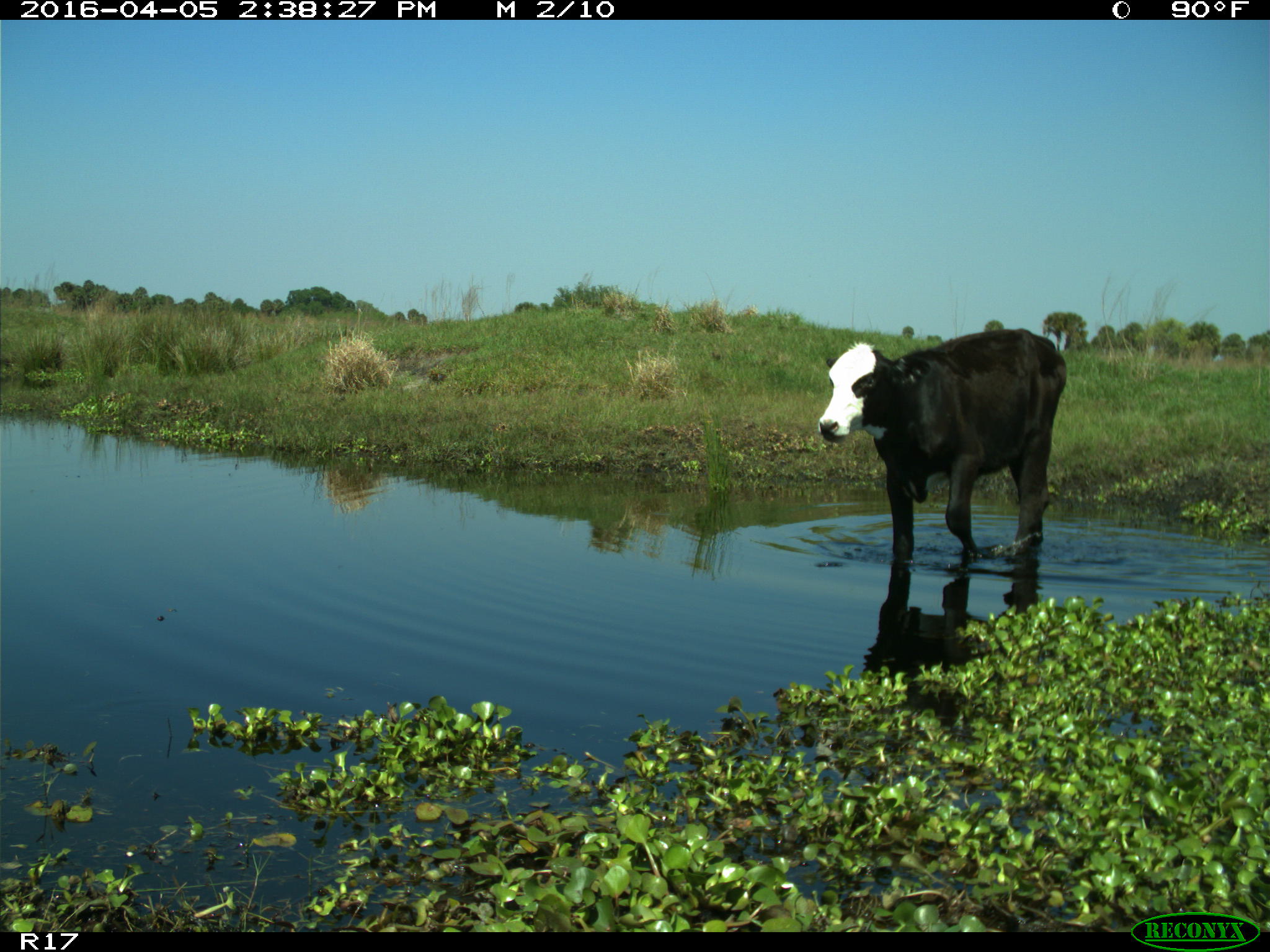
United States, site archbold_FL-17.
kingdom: Animalia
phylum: Chordata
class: Mammalia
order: Artiodactyla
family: Bovidae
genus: Bos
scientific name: Bos taurus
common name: domestic cow